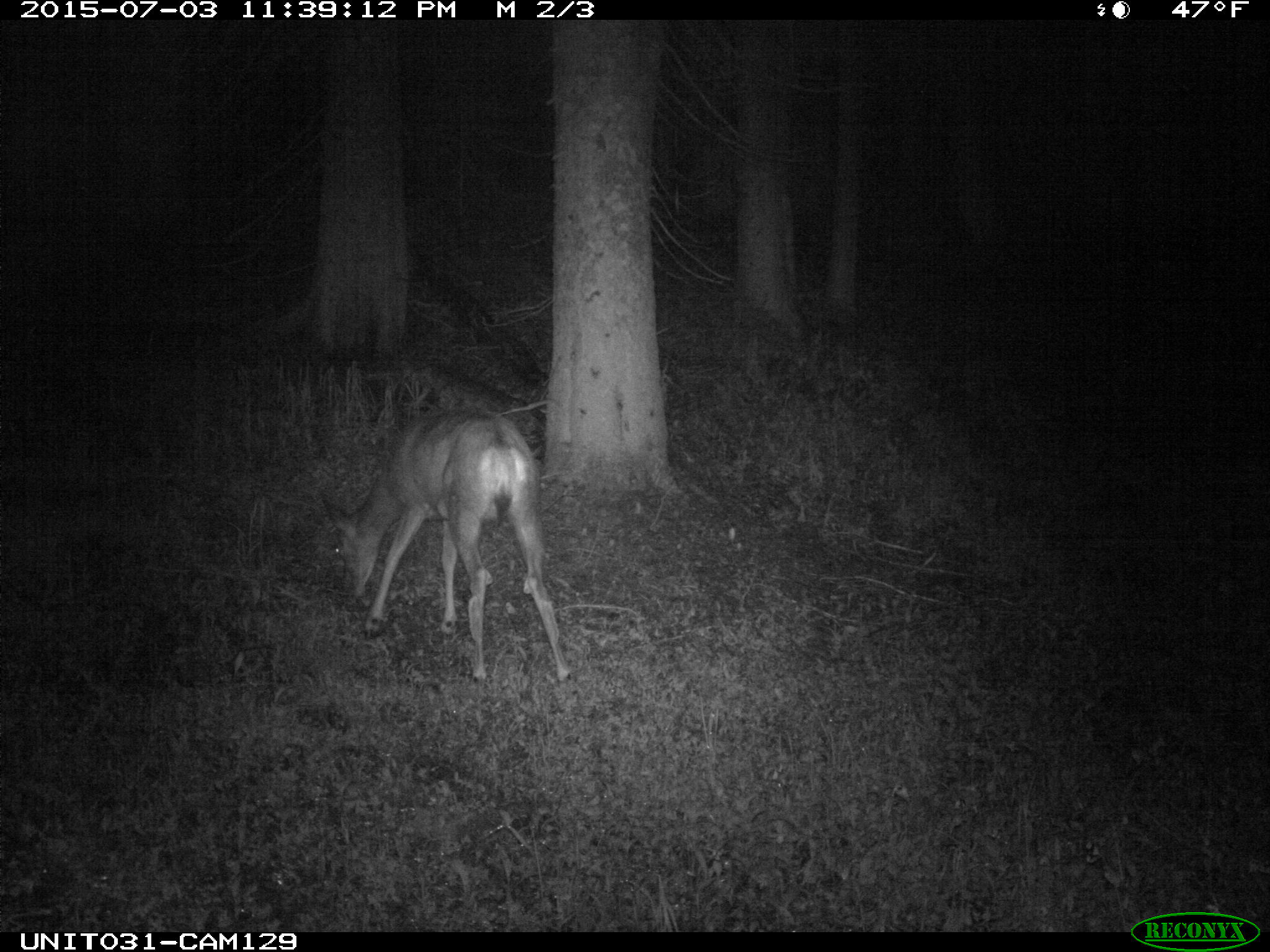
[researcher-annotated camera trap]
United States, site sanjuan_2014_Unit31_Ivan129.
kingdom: Animalia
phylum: Chordata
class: Mammalia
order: Artiodactyla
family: Cervidae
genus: Odocoileus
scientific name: Odocoileus hemionus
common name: mule deer